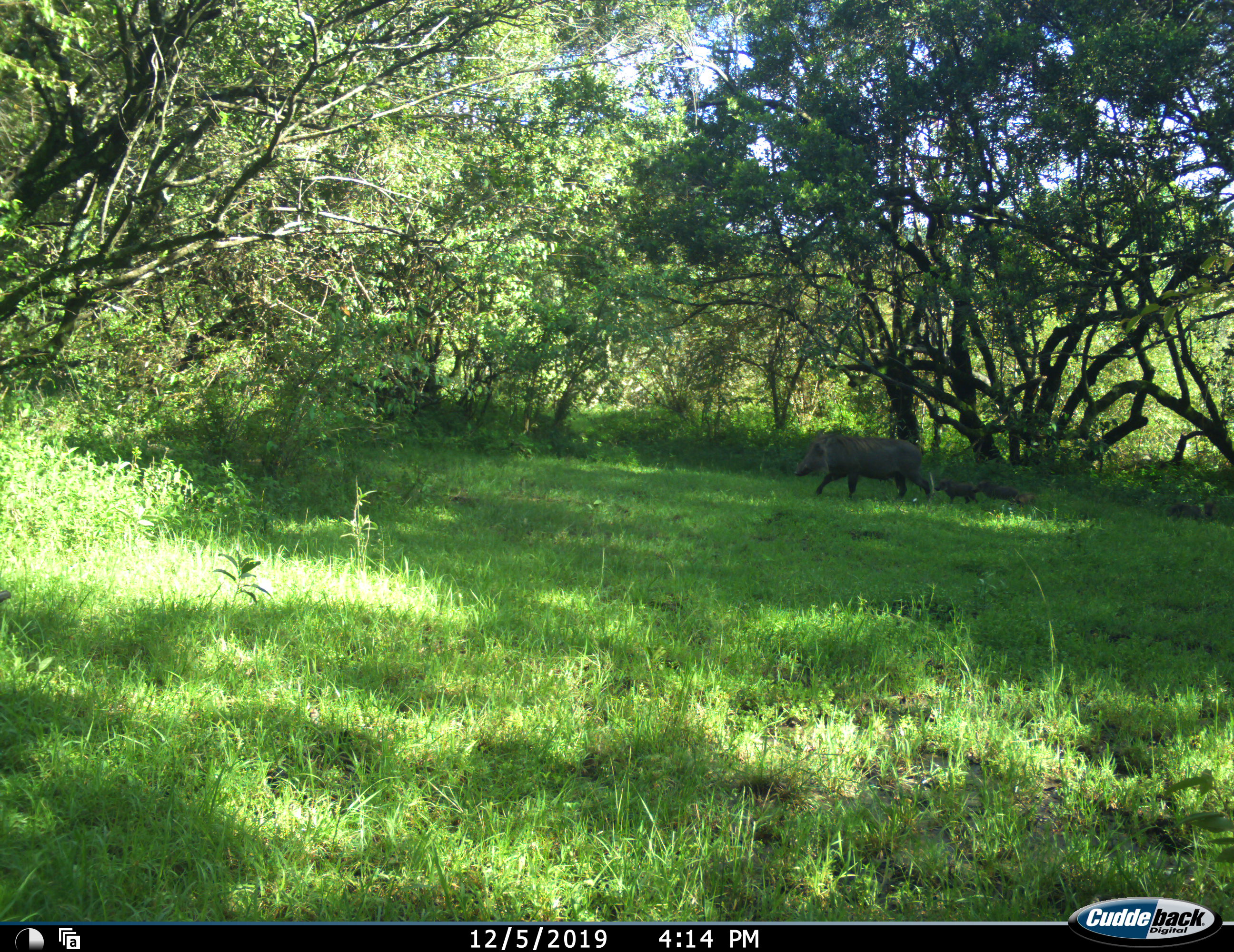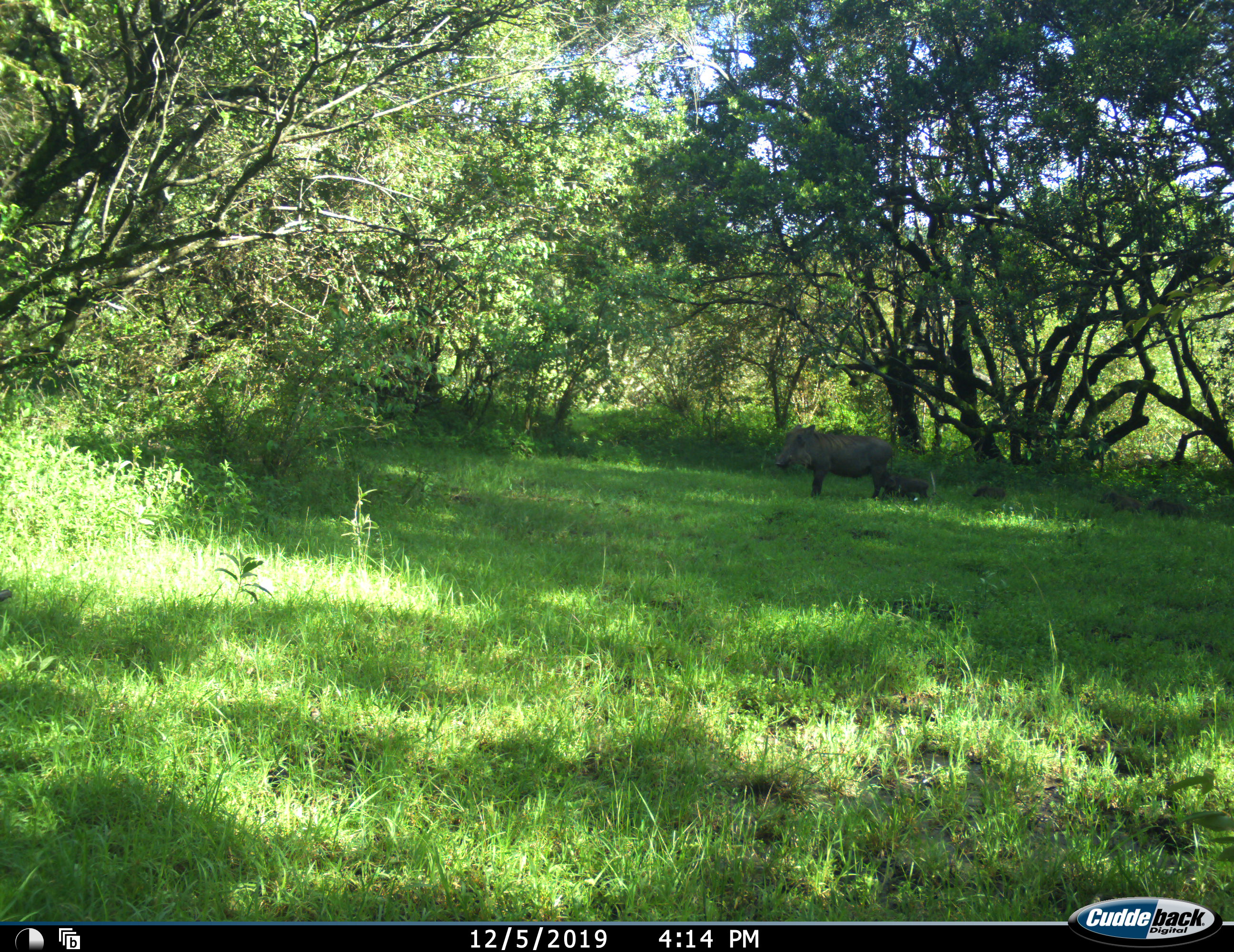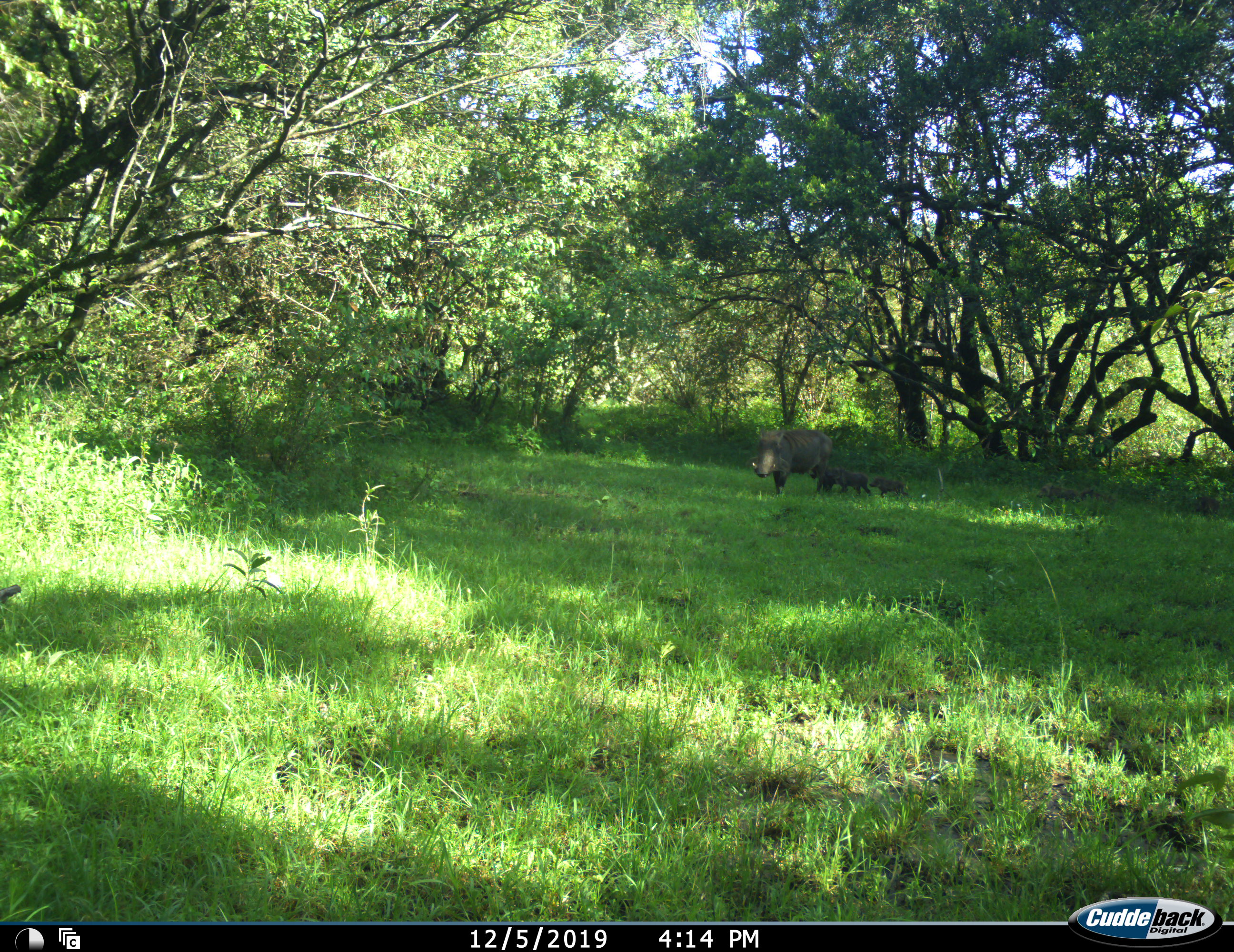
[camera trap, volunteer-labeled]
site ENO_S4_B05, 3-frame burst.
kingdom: Animalia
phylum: Chordata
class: Mammalia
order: Artiodactyla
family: Suidae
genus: Phacochoerus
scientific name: Phacochoerus africanus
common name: warthog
Warthog (Phacochoerus africanus), count 4. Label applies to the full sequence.